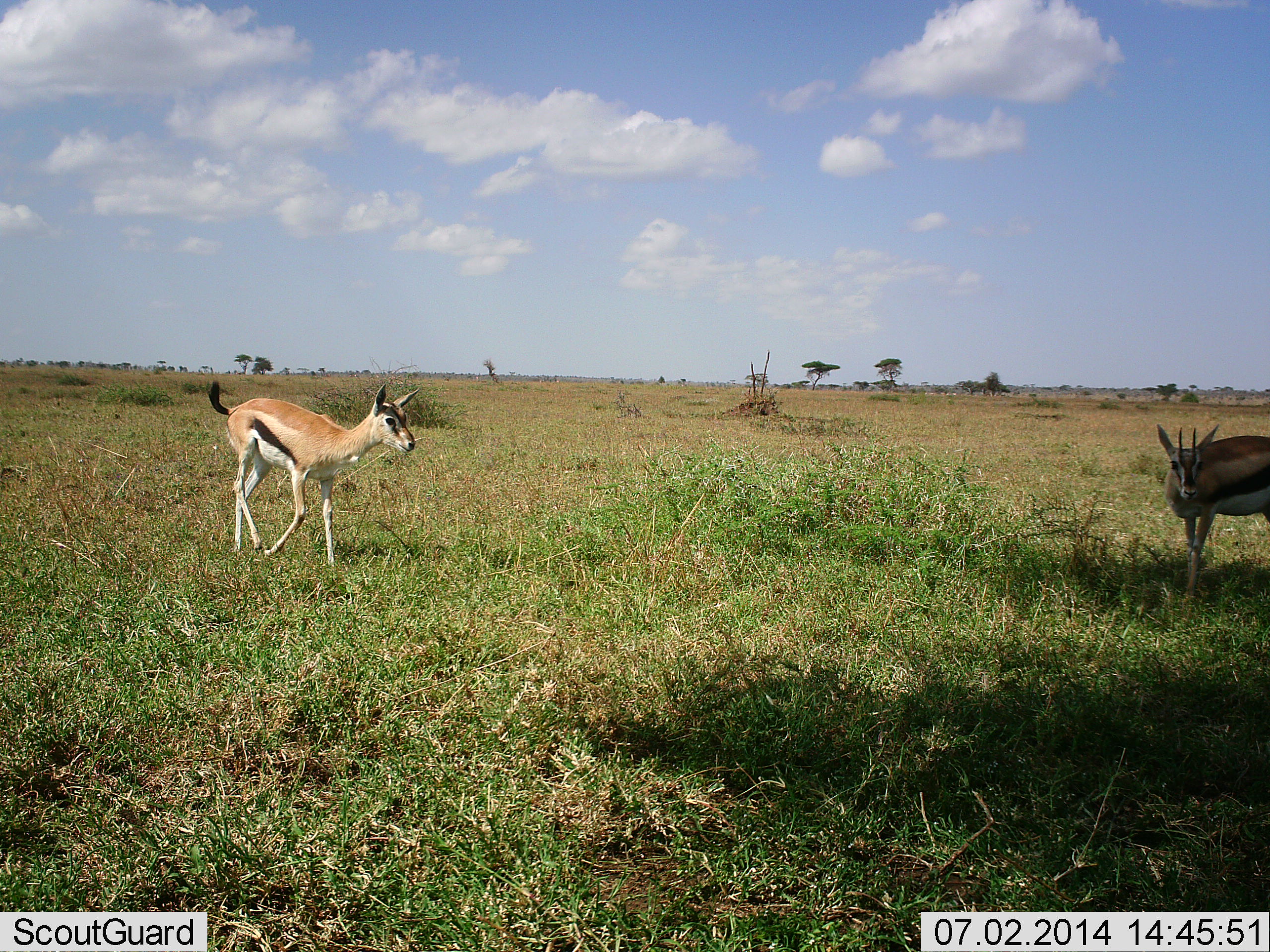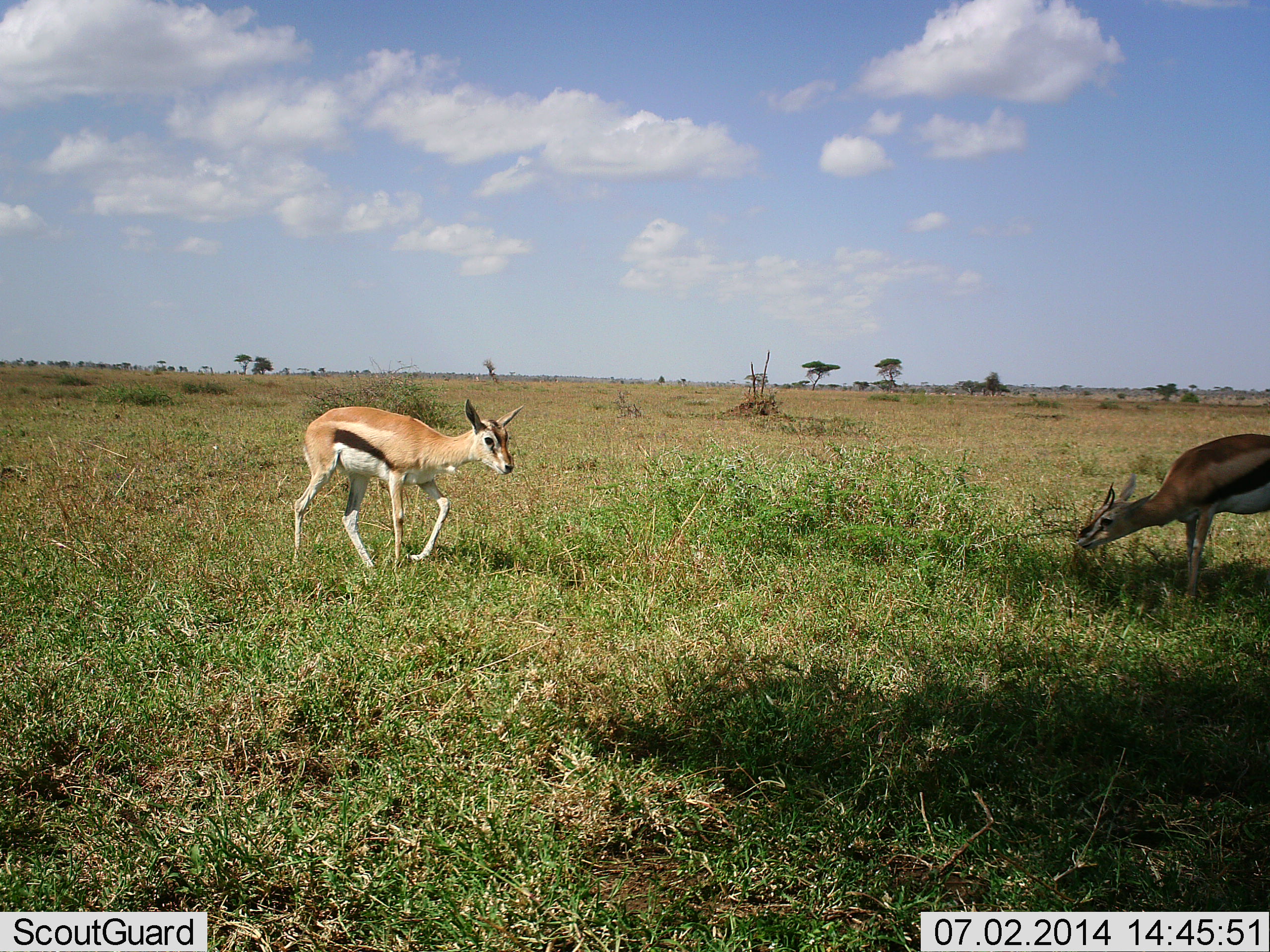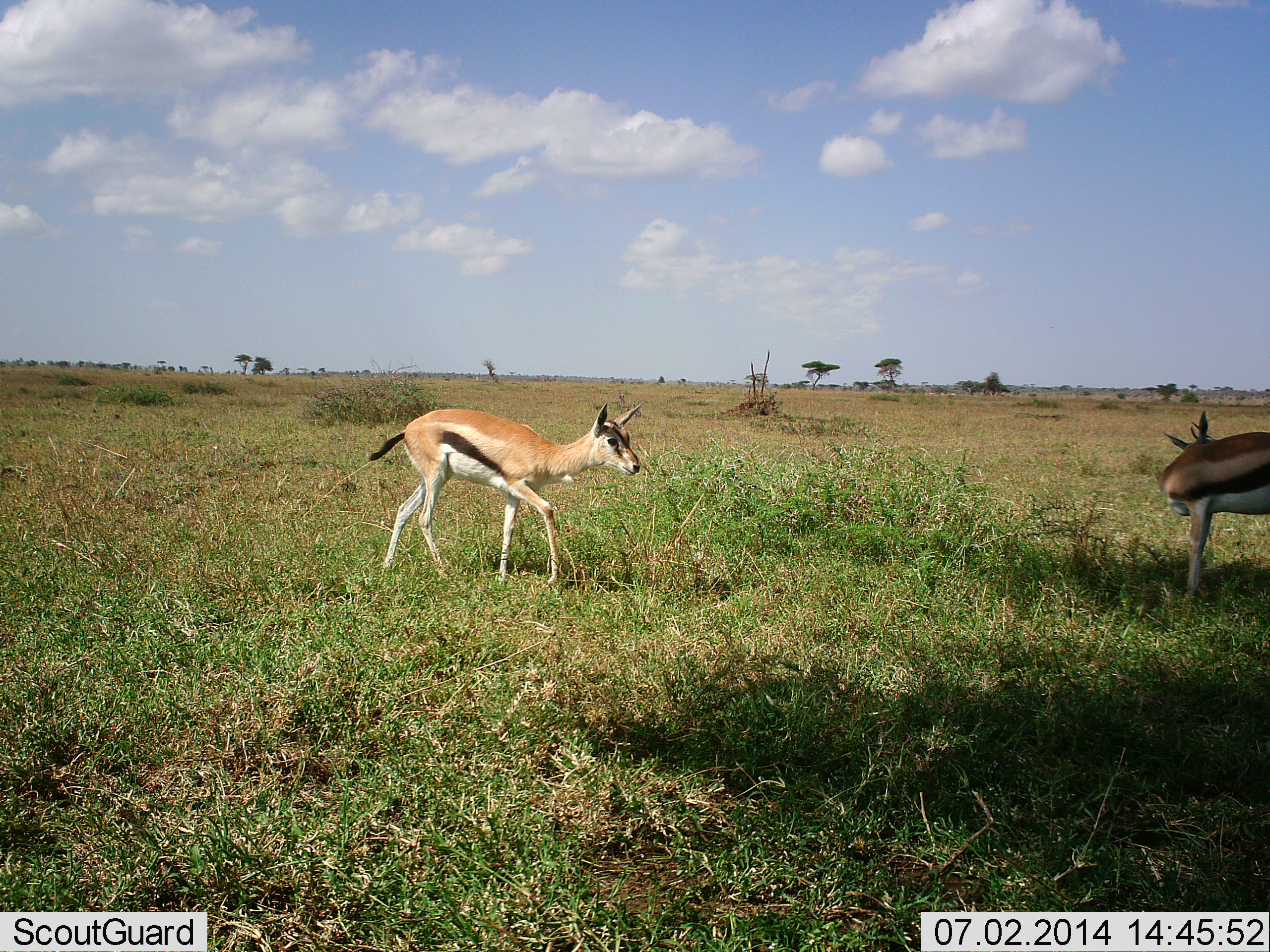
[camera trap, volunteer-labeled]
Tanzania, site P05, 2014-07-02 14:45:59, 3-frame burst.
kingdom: Animalia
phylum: Chordata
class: Mammalia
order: Artiodactyla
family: Bovidae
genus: Eudorcas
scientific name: Eudorcas thomsonii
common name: thomson's gazelle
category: gazellethomsons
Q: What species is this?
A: Gazellethomsons (thomson's gazelle) (Eudorcas thomsonii).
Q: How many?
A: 2.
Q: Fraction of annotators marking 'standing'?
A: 10%.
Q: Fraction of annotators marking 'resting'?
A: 0%.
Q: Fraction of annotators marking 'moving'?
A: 70%.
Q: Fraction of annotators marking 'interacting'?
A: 0%.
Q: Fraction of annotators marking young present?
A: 0%.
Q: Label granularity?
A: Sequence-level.